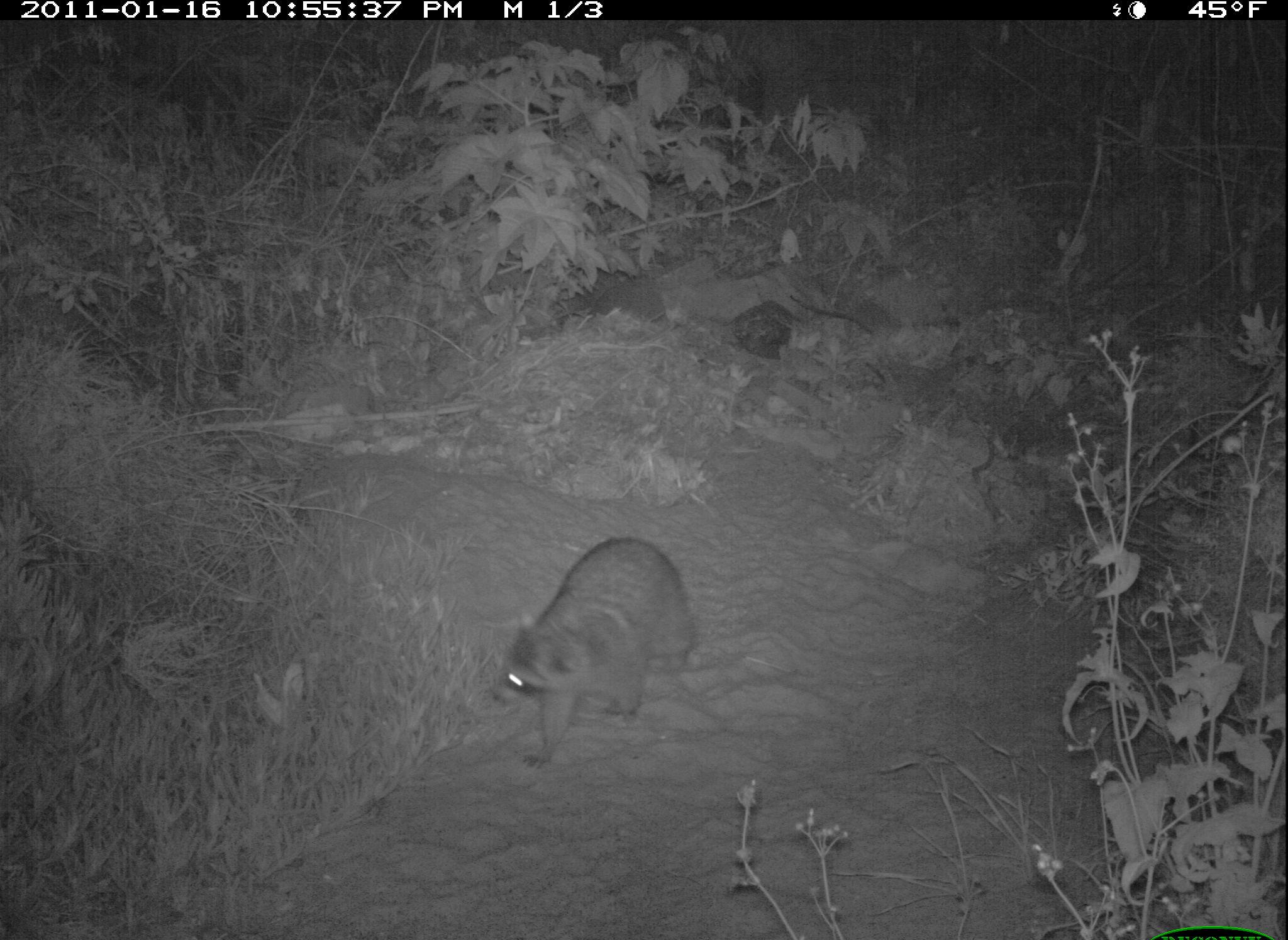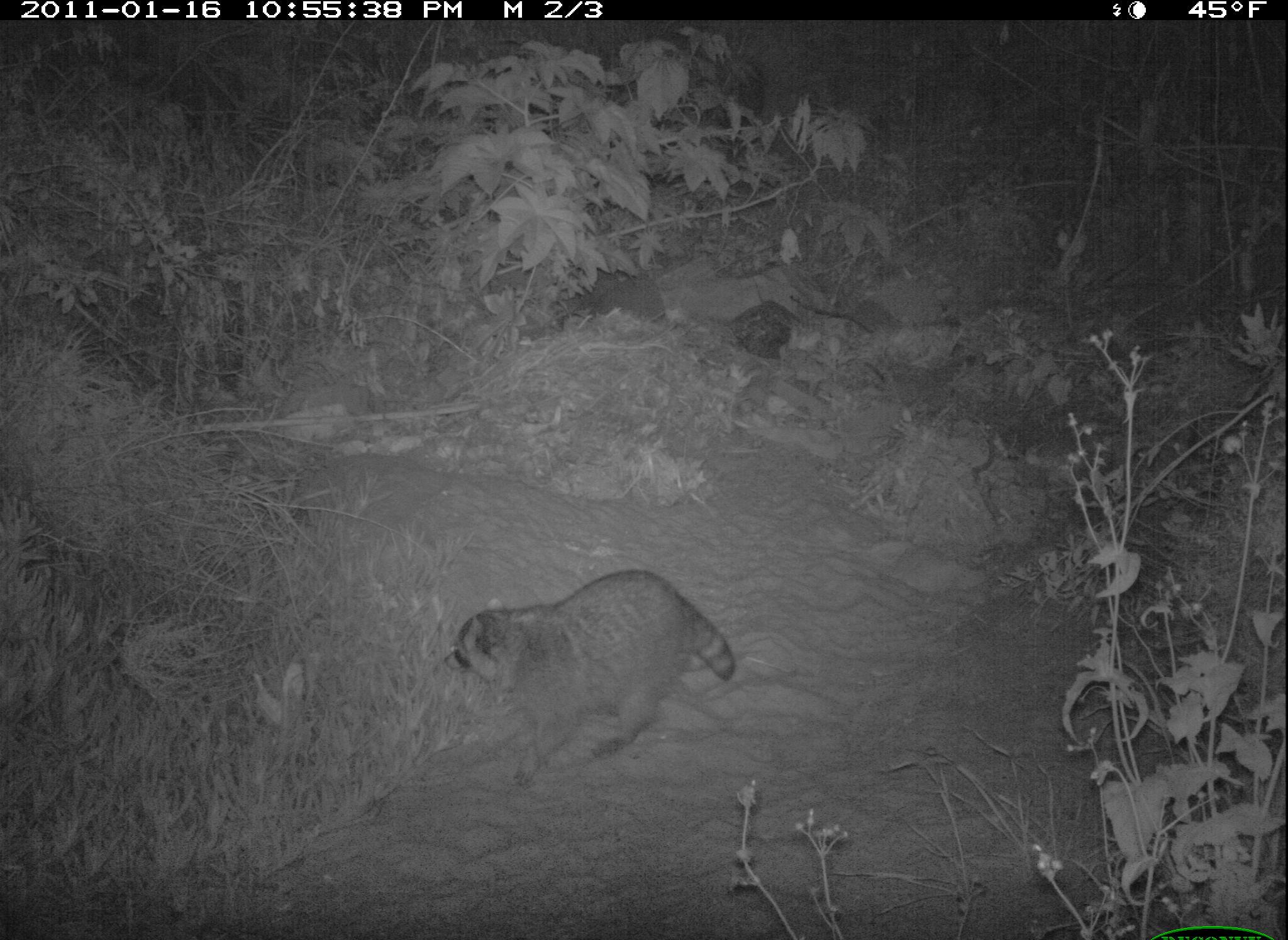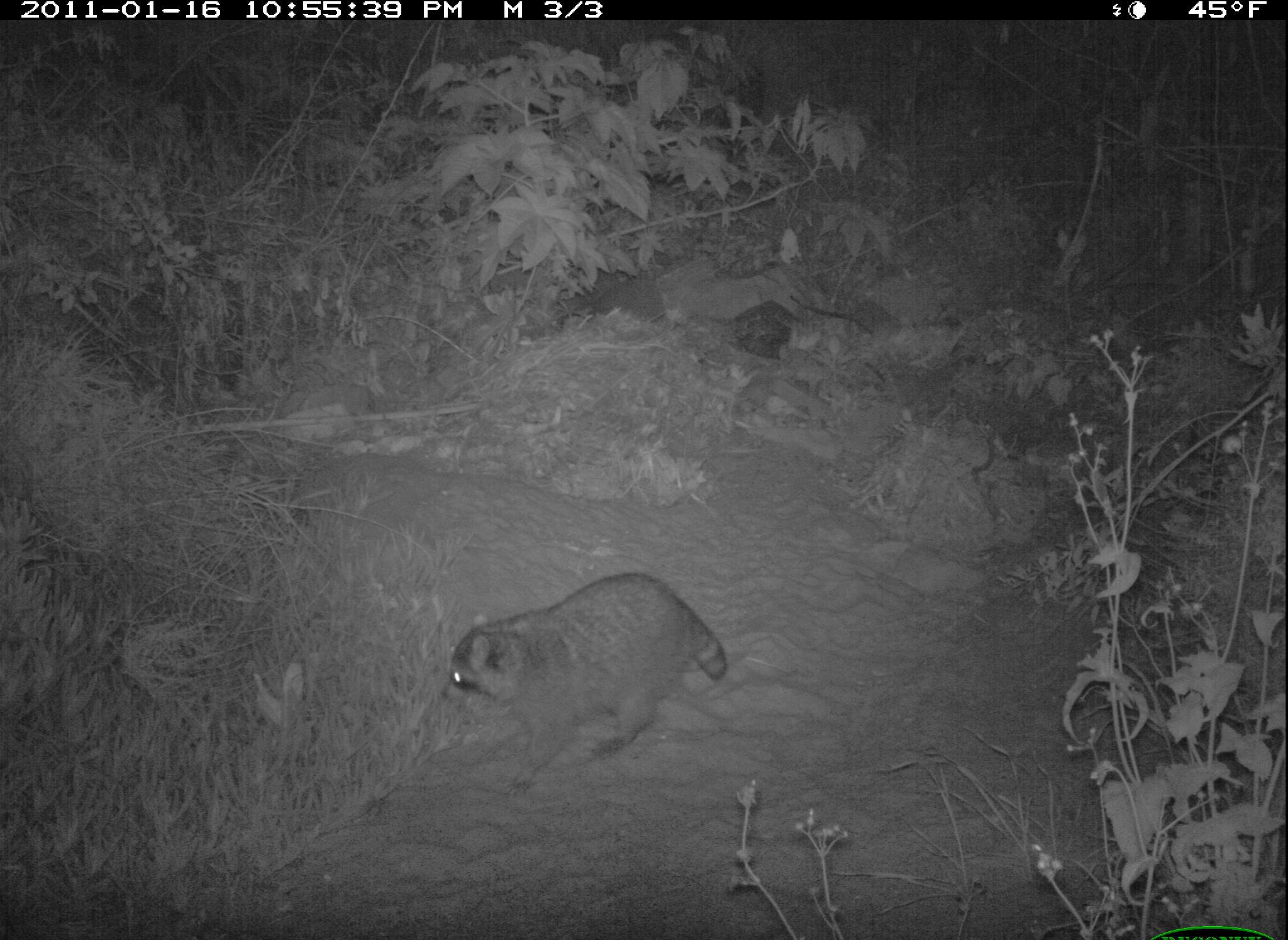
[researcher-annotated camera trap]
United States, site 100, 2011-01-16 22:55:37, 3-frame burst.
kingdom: Animalia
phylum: Chordata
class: Mammalia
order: Carnivora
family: Procyonidae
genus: Procyon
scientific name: Procyon lotor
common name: raccoon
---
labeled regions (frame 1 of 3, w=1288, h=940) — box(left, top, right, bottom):
raccoon: box(483, 523, 710, 775)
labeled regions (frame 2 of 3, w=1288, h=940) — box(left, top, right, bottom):
raccoon: box(433, 551, 765, 755)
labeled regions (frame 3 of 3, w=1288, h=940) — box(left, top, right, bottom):
raccoon: box(454, 572, 731, 788)